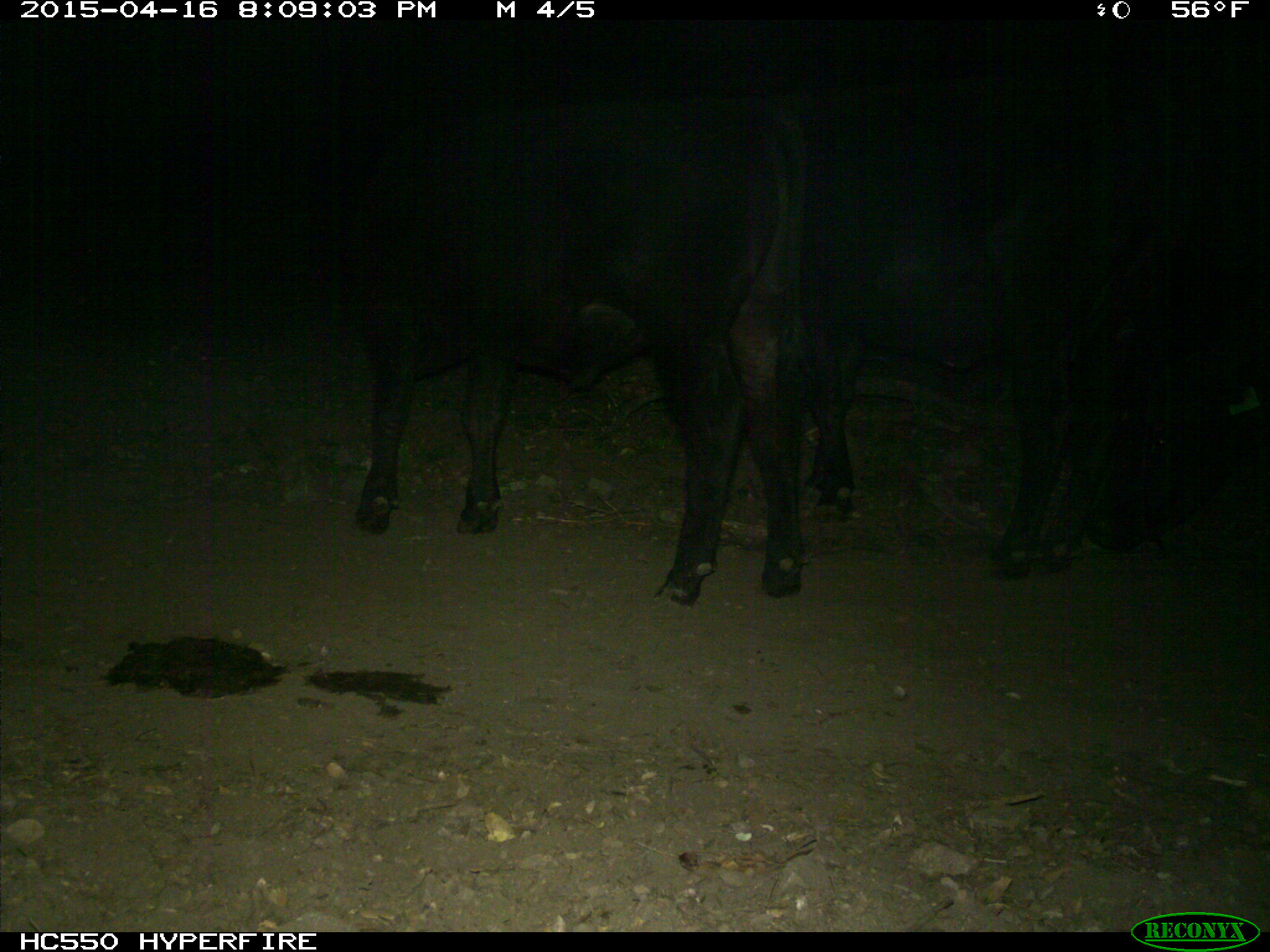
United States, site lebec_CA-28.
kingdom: Animalia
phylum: Chordata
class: Mammalia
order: Artiodactyla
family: Bovidae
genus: Bos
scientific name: Bos taurus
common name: domestic cow